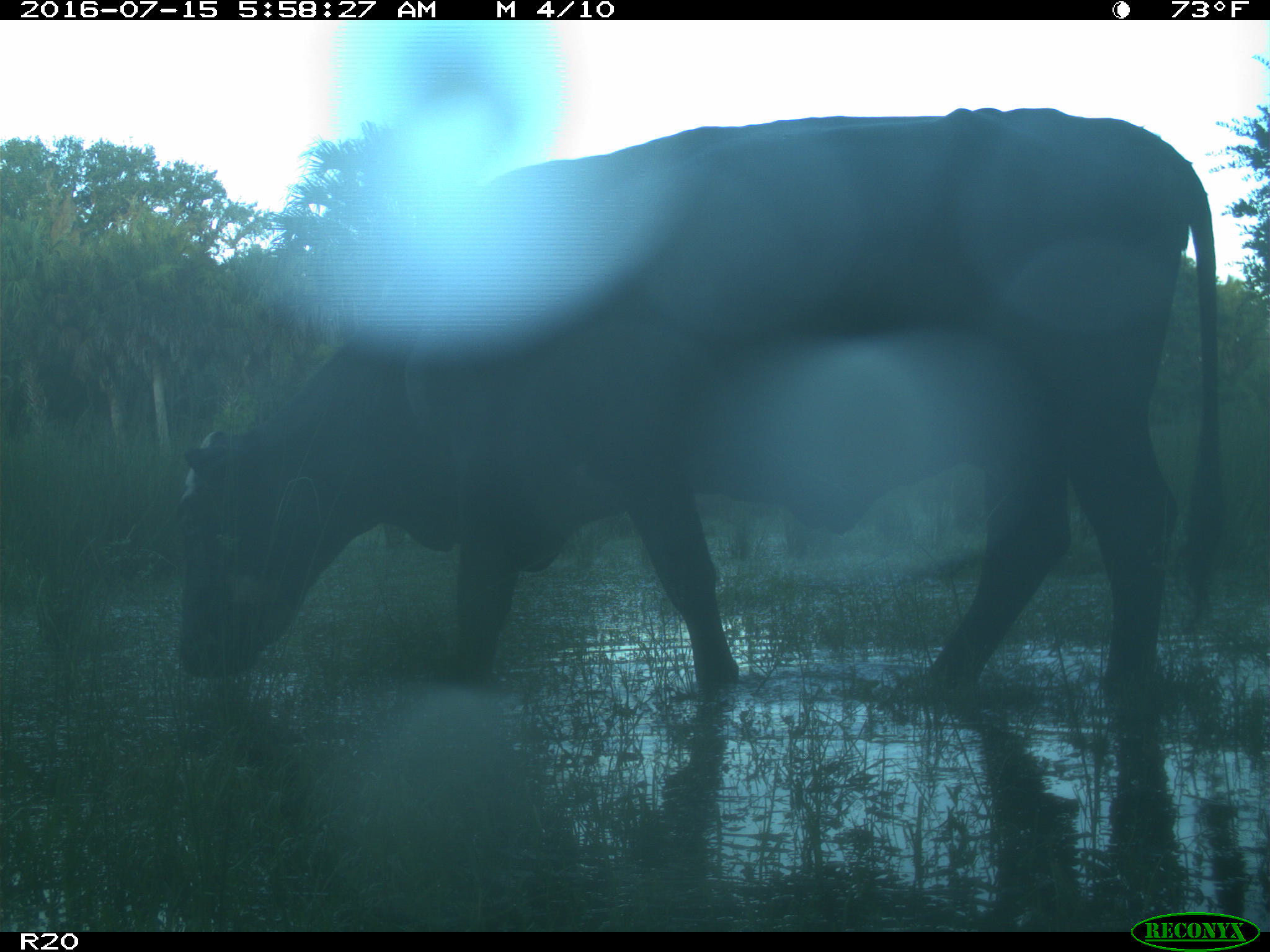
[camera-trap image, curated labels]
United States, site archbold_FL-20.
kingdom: Animalia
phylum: Chordata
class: Mammalia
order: Artiodactyla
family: Bovidae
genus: Bos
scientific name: Bos taurus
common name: domestic cow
Bos taurus (domestic cow).